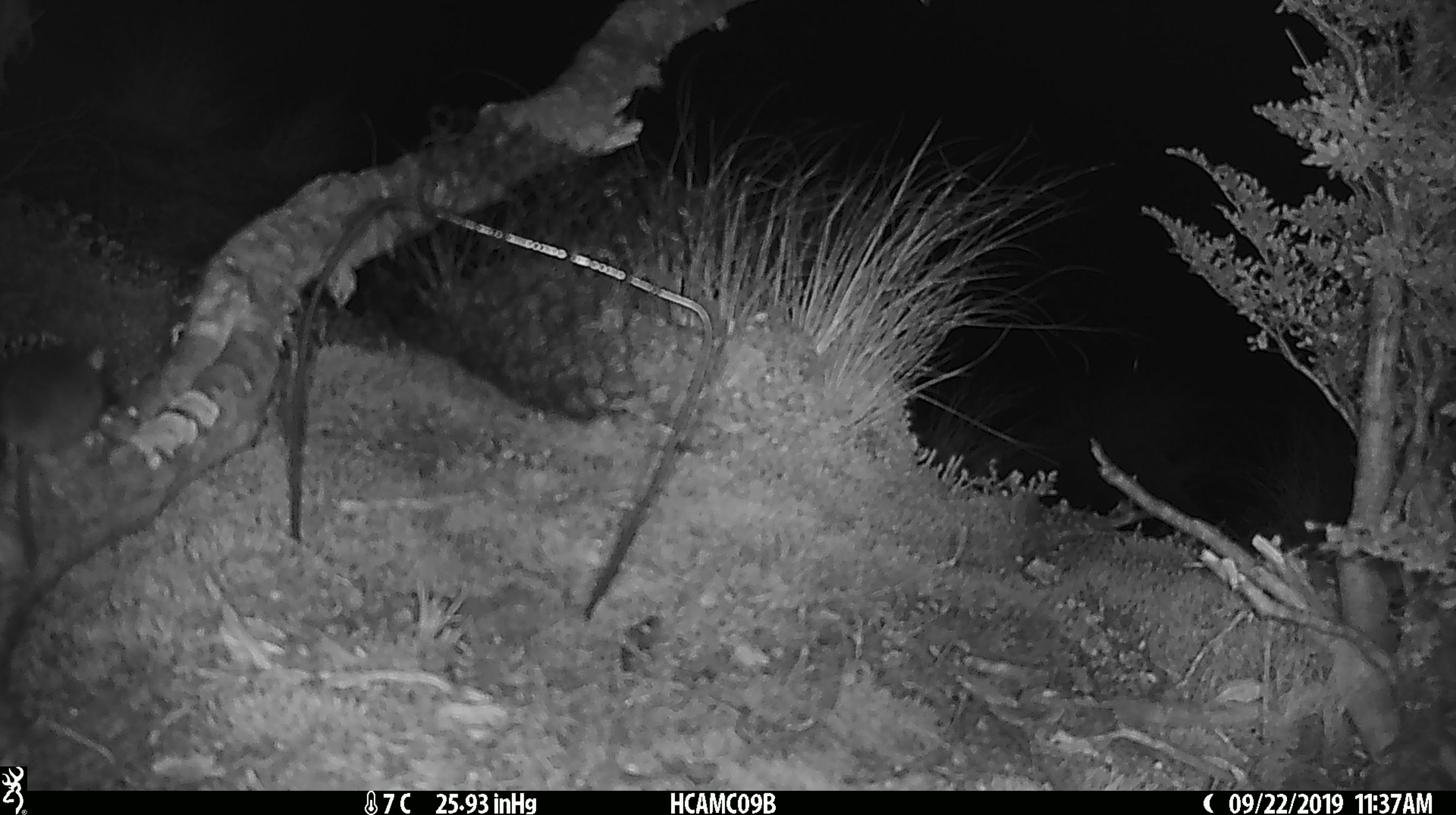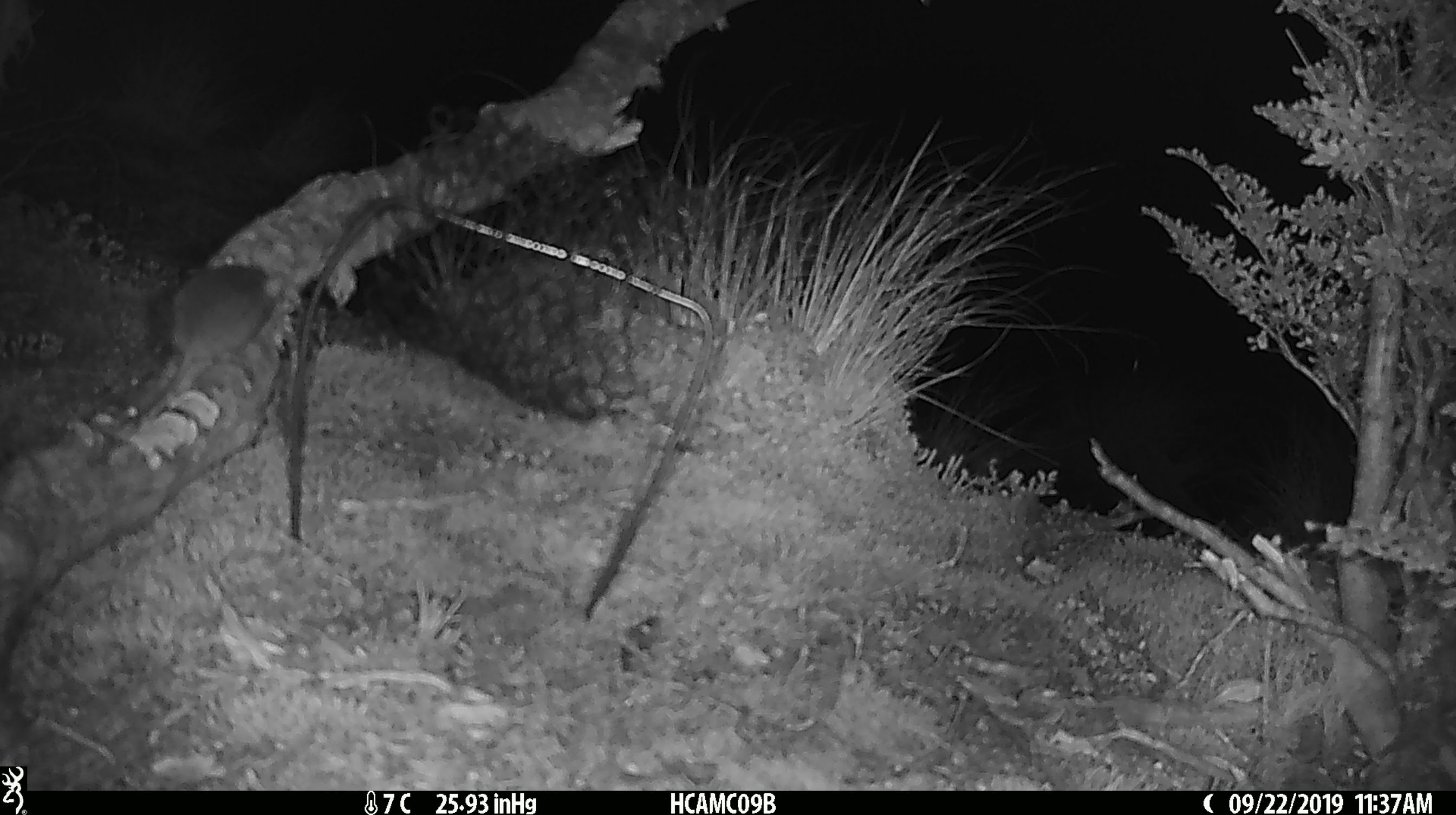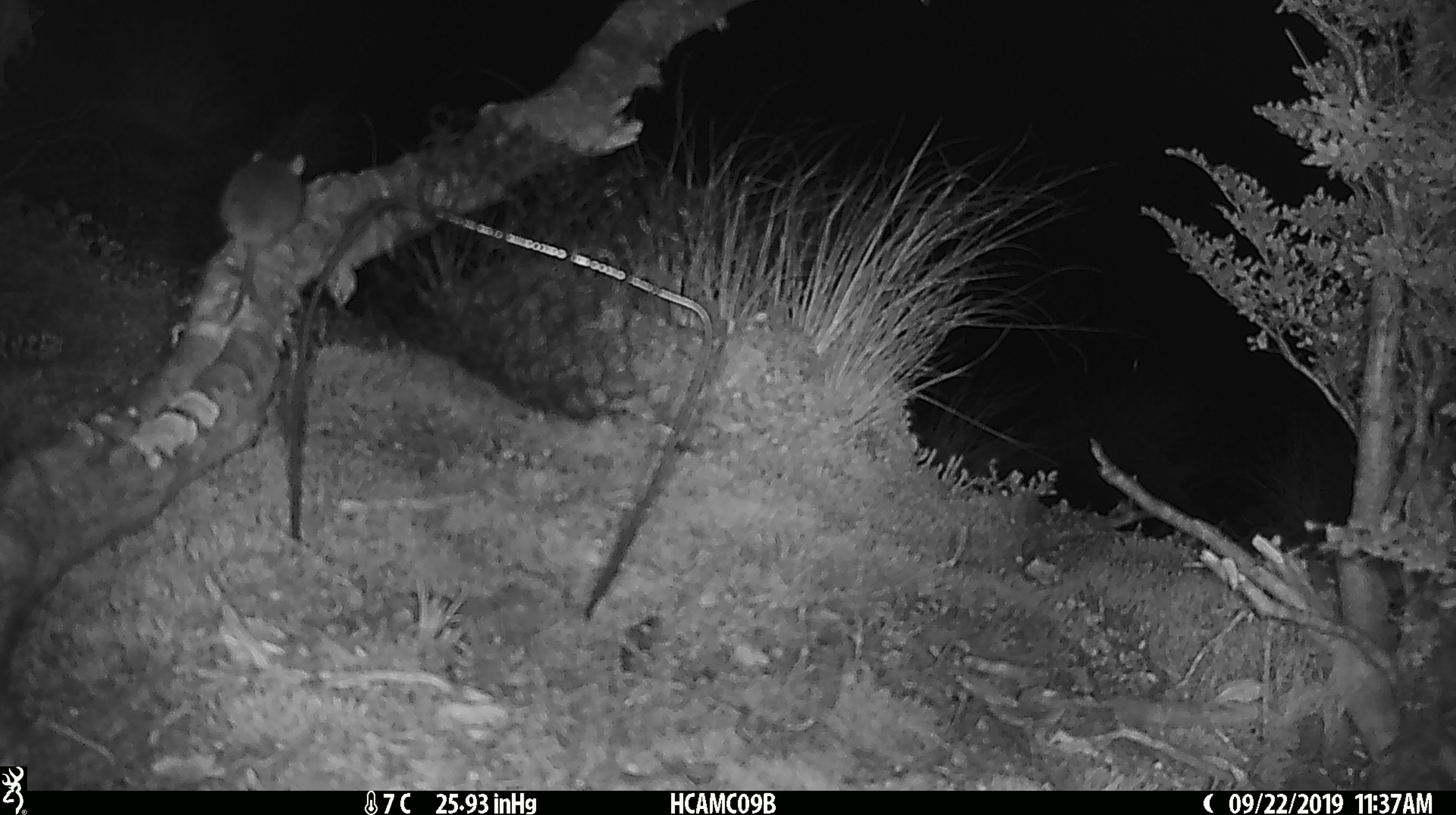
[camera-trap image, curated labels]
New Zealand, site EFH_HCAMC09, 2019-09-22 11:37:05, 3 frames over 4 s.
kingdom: Animalia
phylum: Chordata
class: Mammalia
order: Rodentia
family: Muridae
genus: Mus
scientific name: Mus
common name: mouse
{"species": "mouse (Mus)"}